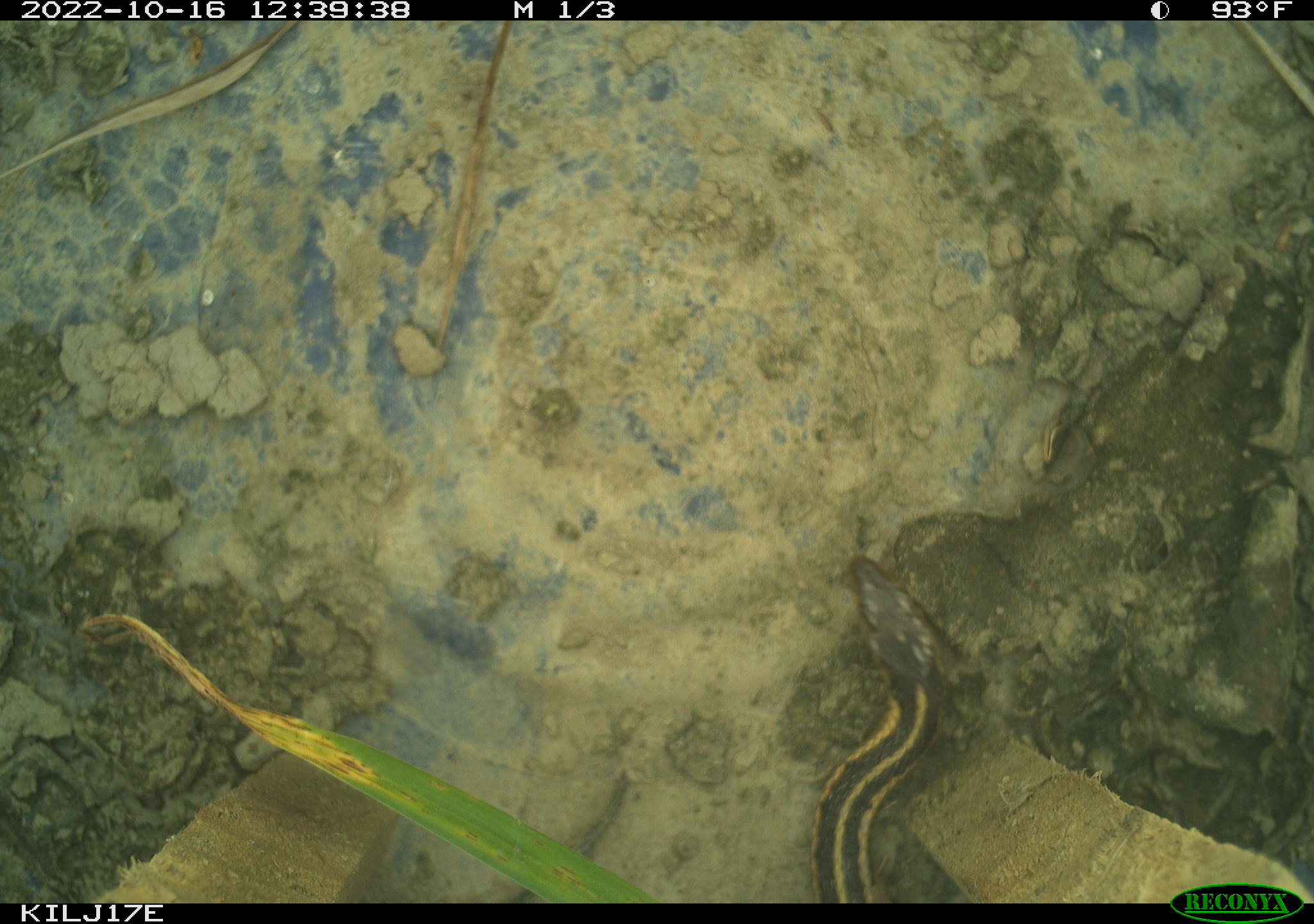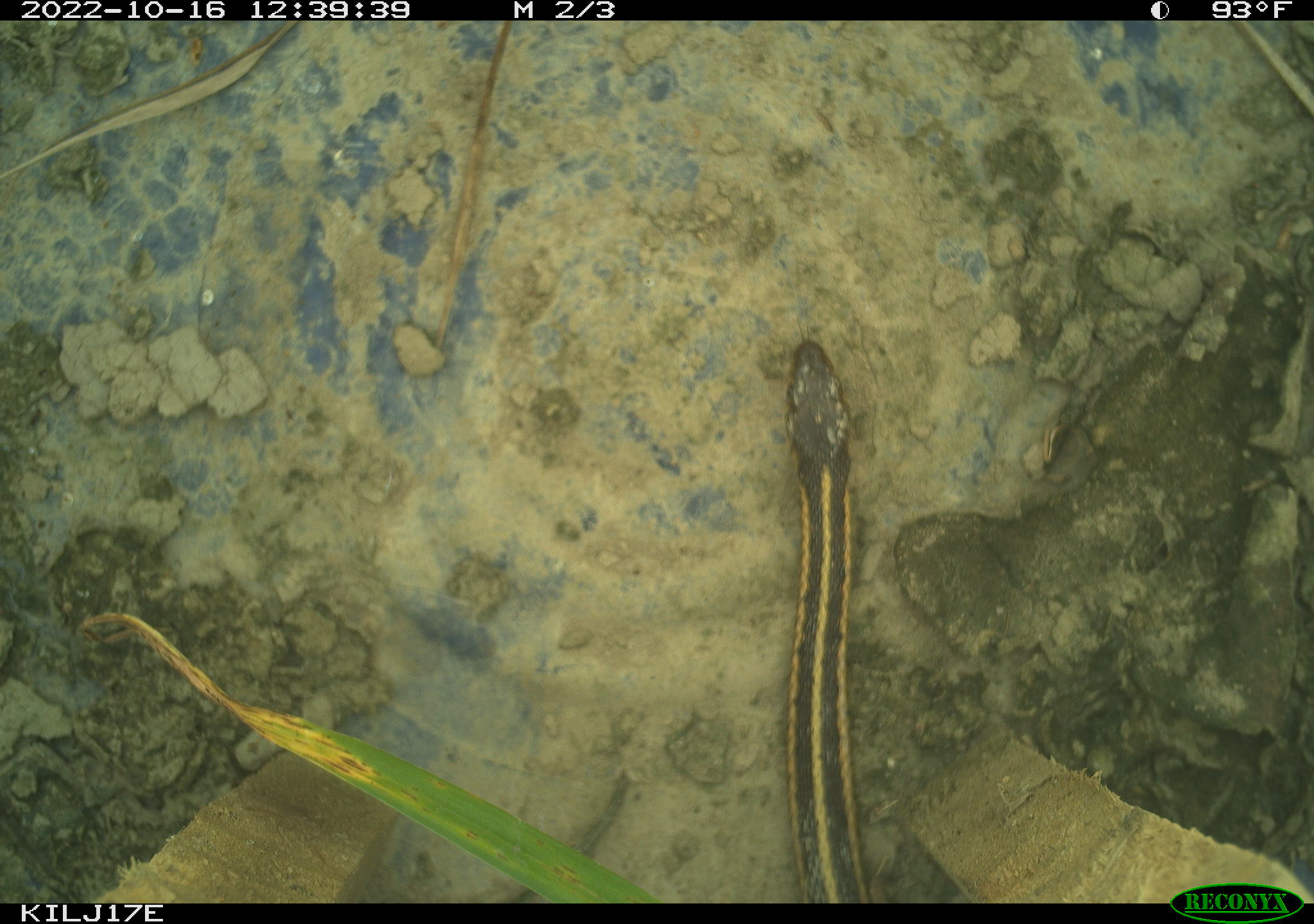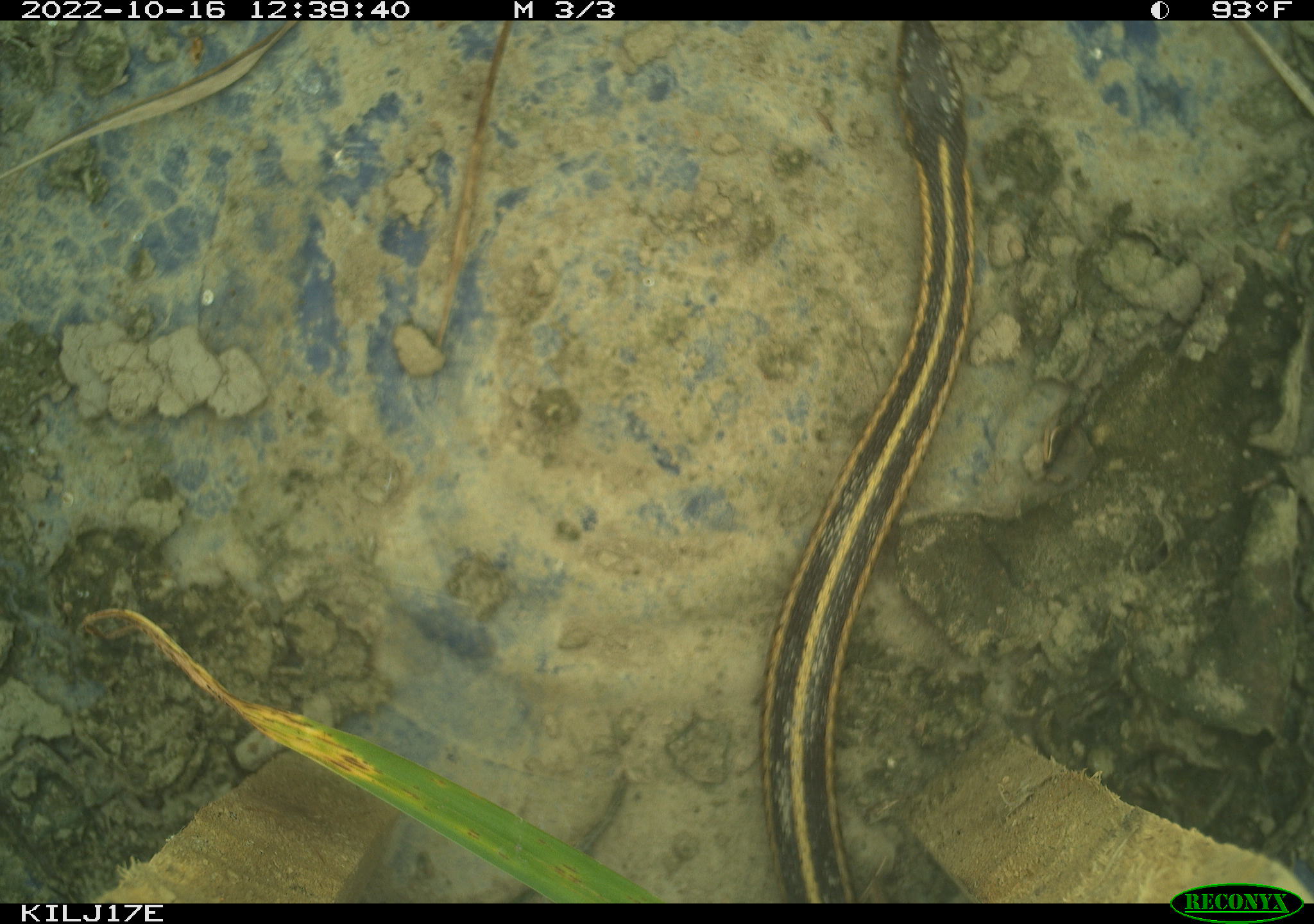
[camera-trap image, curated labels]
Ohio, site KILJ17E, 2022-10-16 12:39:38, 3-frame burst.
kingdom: Animalia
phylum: Chordata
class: Reptilia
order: Squamata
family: Colubridae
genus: Thamnophis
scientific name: Thamnophis sirtalis sirtalis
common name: eastern gartersnake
Eastern gartersnake (Thamnophis sirtalis sirtalis).